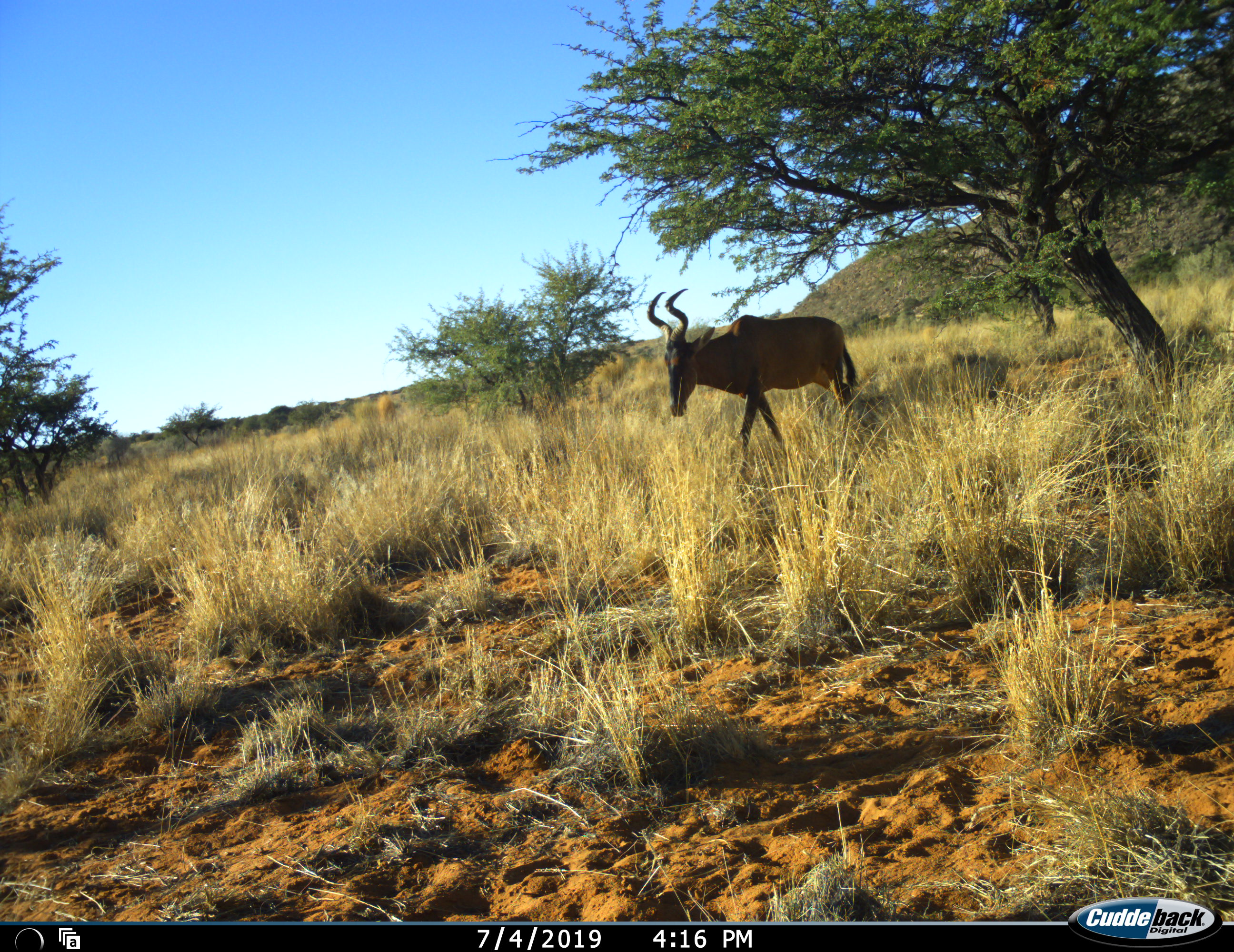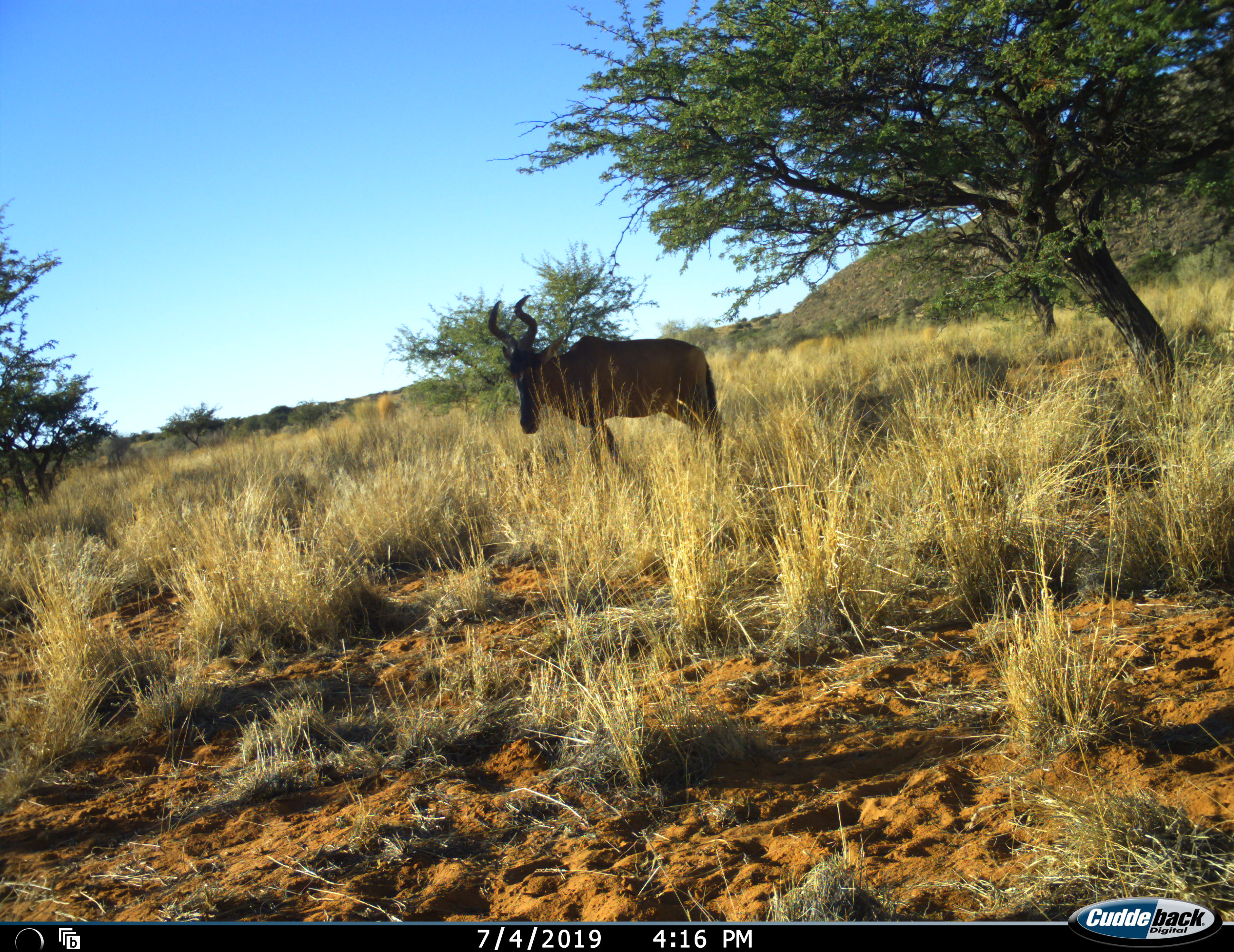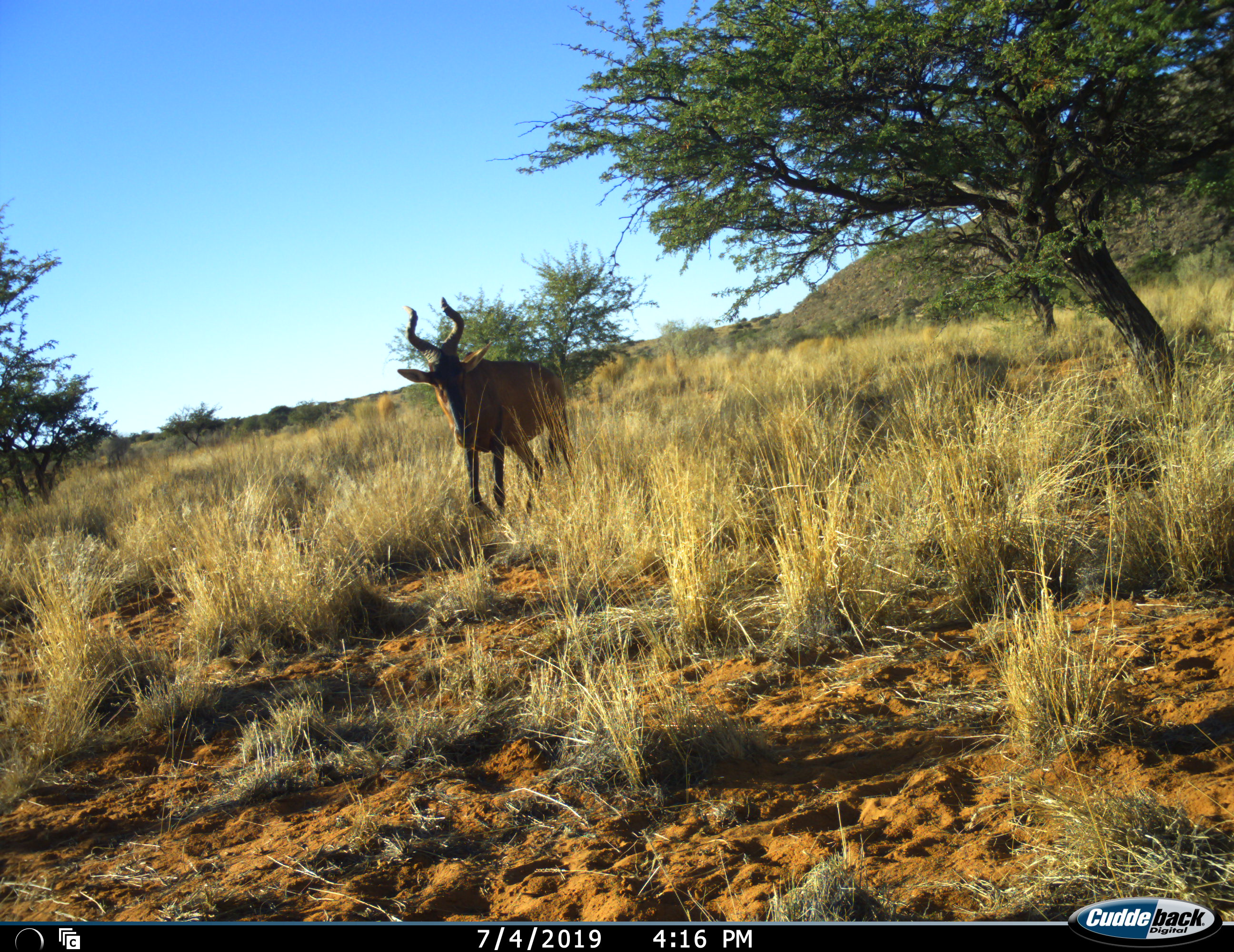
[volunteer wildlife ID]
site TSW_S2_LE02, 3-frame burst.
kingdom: Animalia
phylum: Chordata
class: Mammalia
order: Artiodactyla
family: Bovidae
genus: Alcelaphus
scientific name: Alcelaphus buselaphus caama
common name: red hartebeest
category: hartebeestred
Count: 1.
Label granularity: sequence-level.